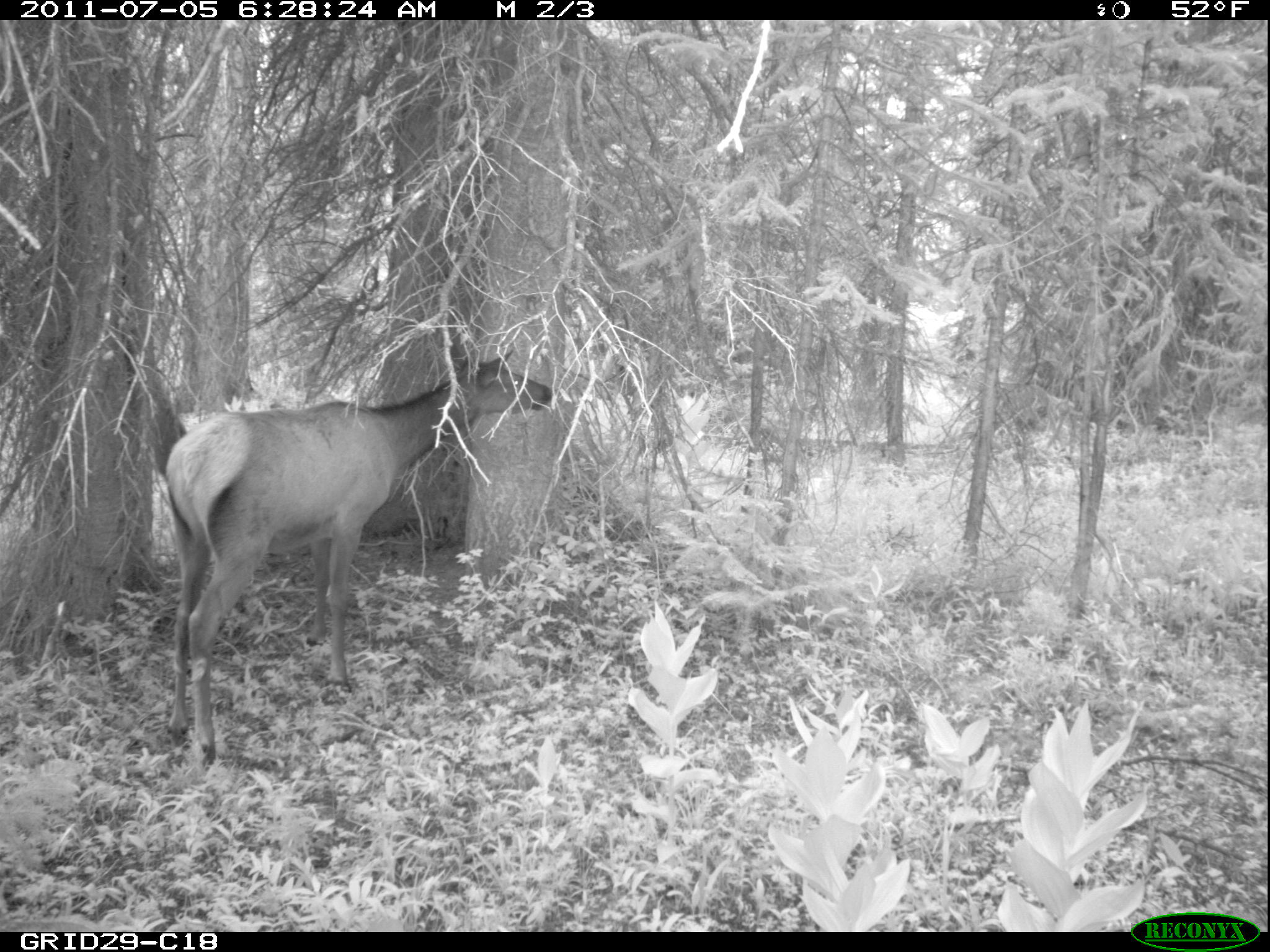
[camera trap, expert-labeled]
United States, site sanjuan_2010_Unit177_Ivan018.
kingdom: Animalia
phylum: Chordata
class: Mammalia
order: Artiodactyla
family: Cervidae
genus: Cervus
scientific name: Cervus elaphus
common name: red deer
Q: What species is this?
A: Cervus elaphus (red deer).